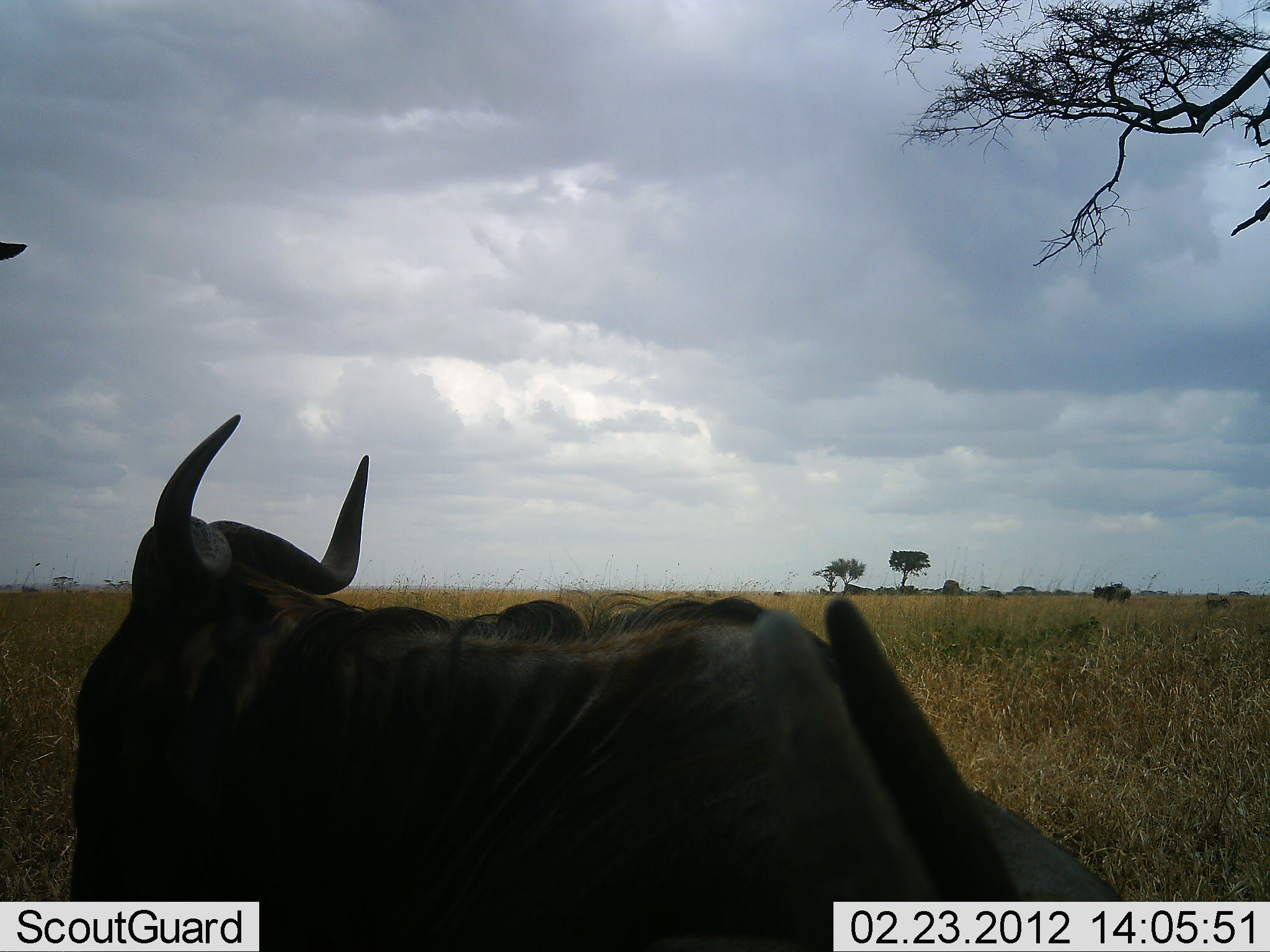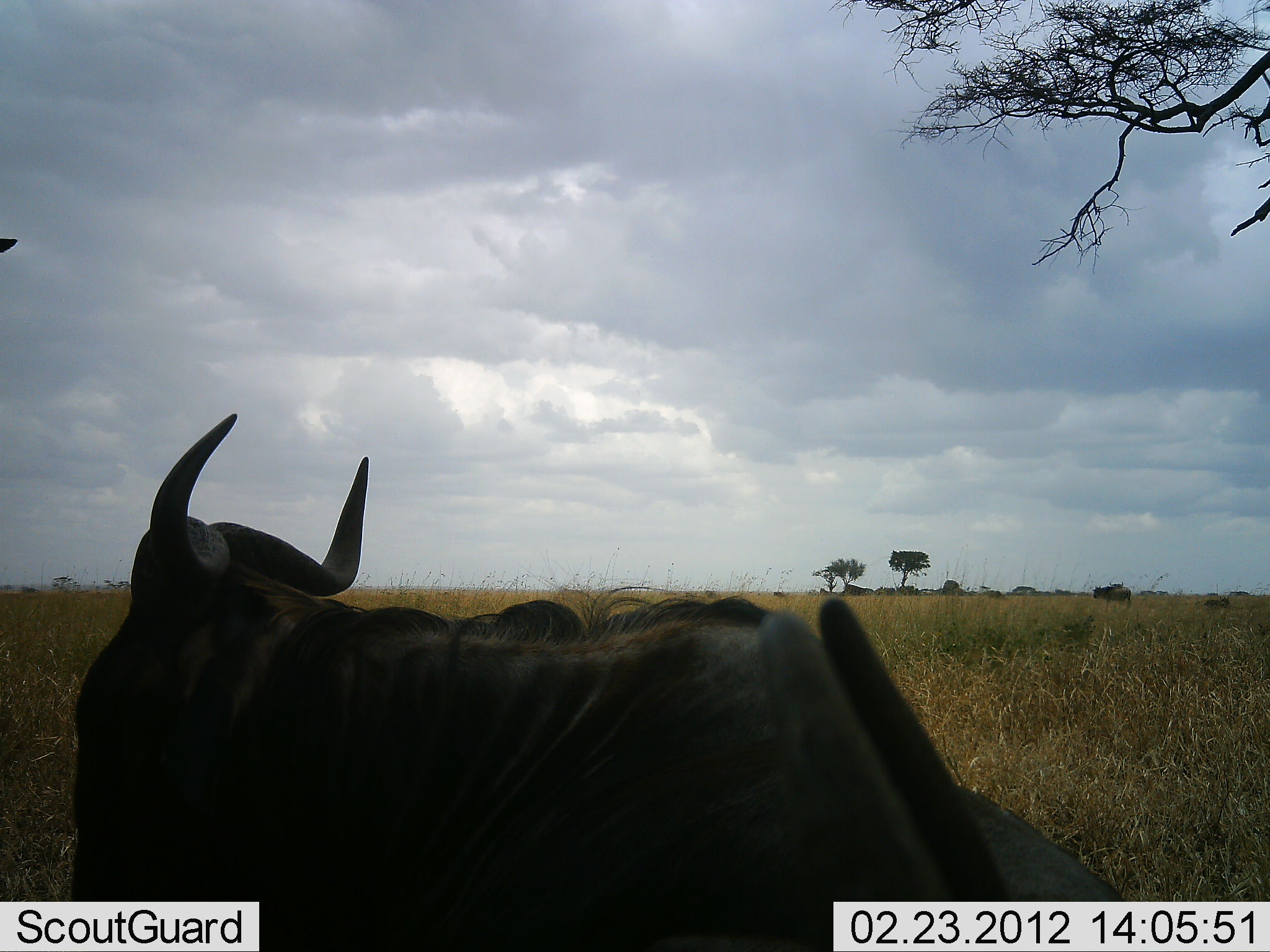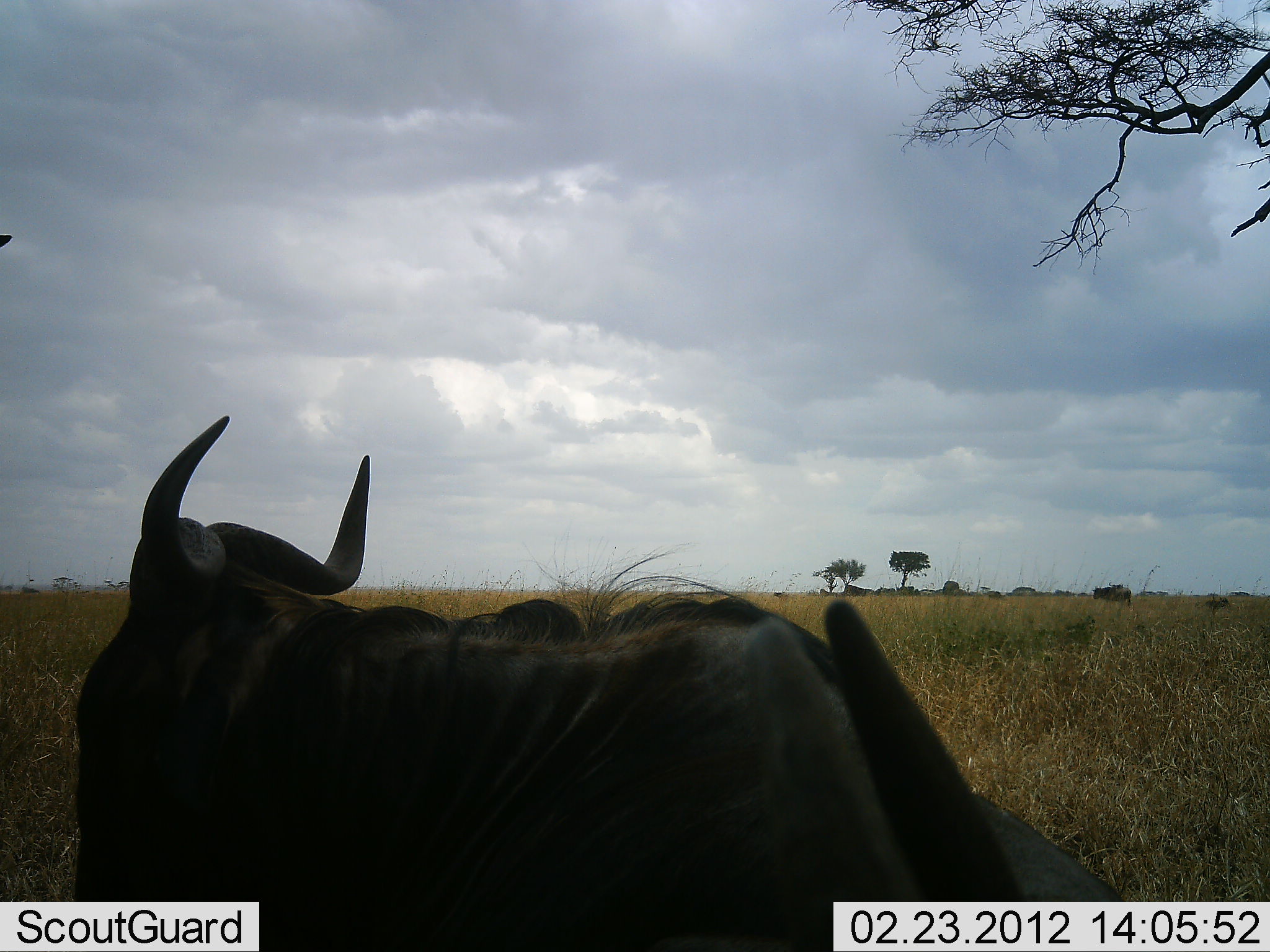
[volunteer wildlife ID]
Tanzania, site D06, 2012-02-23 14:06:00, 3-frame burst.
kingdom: Animalia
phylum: Chordata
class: Mammalia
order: Artiodactyla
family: Bovidae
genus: Connochaetes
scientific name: Connochaetes taurinus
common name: blue wildebeest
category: wildebeest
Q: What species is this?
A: Wildebeest (blue wildebeest) (Connochaetes taurinus).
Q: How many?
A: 2.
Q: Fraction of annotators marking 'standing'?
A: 43%.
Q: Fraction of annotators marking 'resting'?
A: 71%.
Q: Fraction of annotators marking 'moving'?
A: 7%.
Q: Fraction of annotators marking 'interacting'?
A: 0%.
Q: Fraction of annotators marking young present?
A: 0%.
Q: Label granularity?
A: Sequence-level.